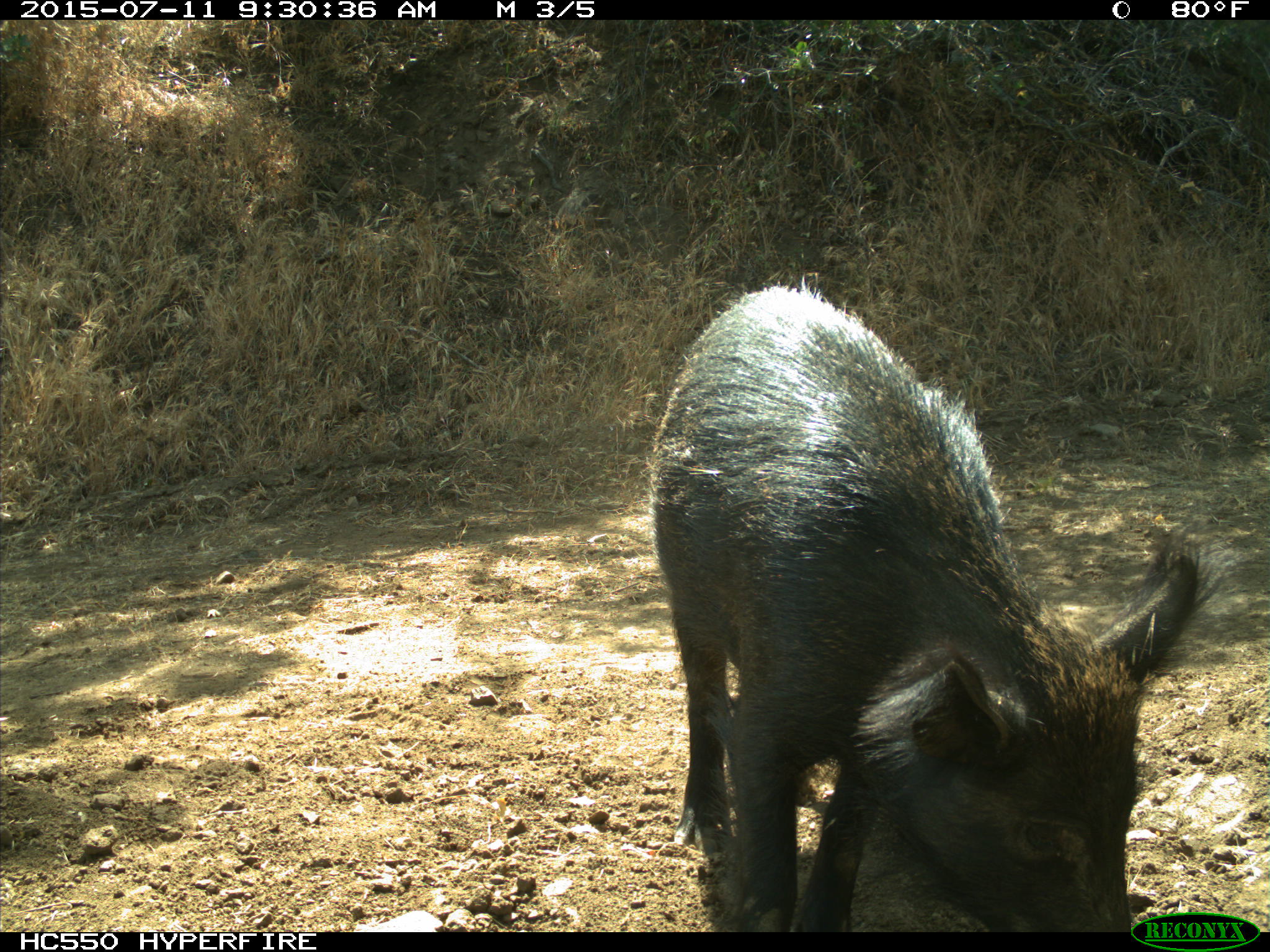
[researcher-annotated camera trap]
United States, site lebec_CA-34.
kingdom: Animalia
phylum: Chordata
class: Mammalia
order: Artiodactyla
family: Suidae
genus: Sus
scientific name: Sus scrofa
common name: wild boar